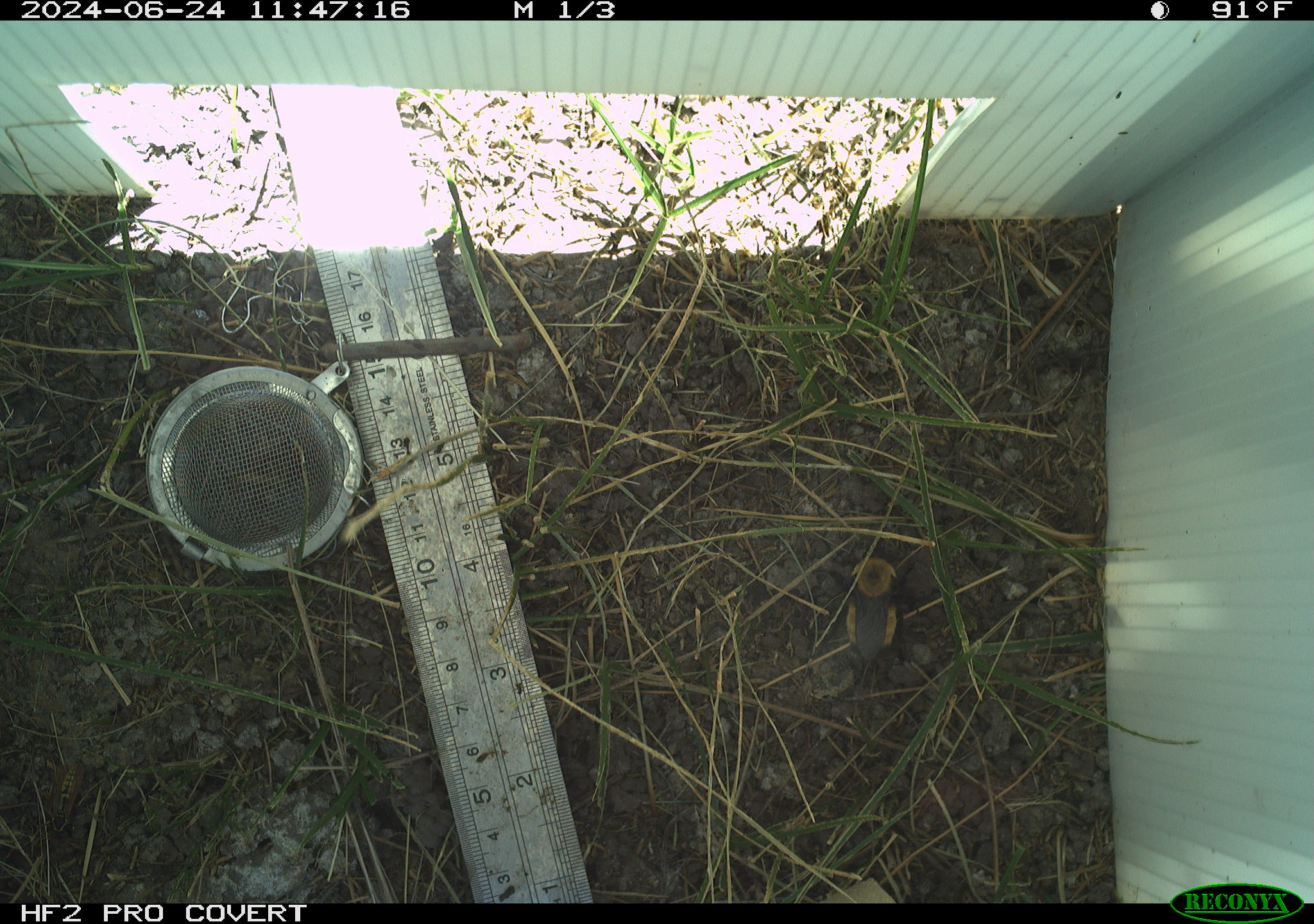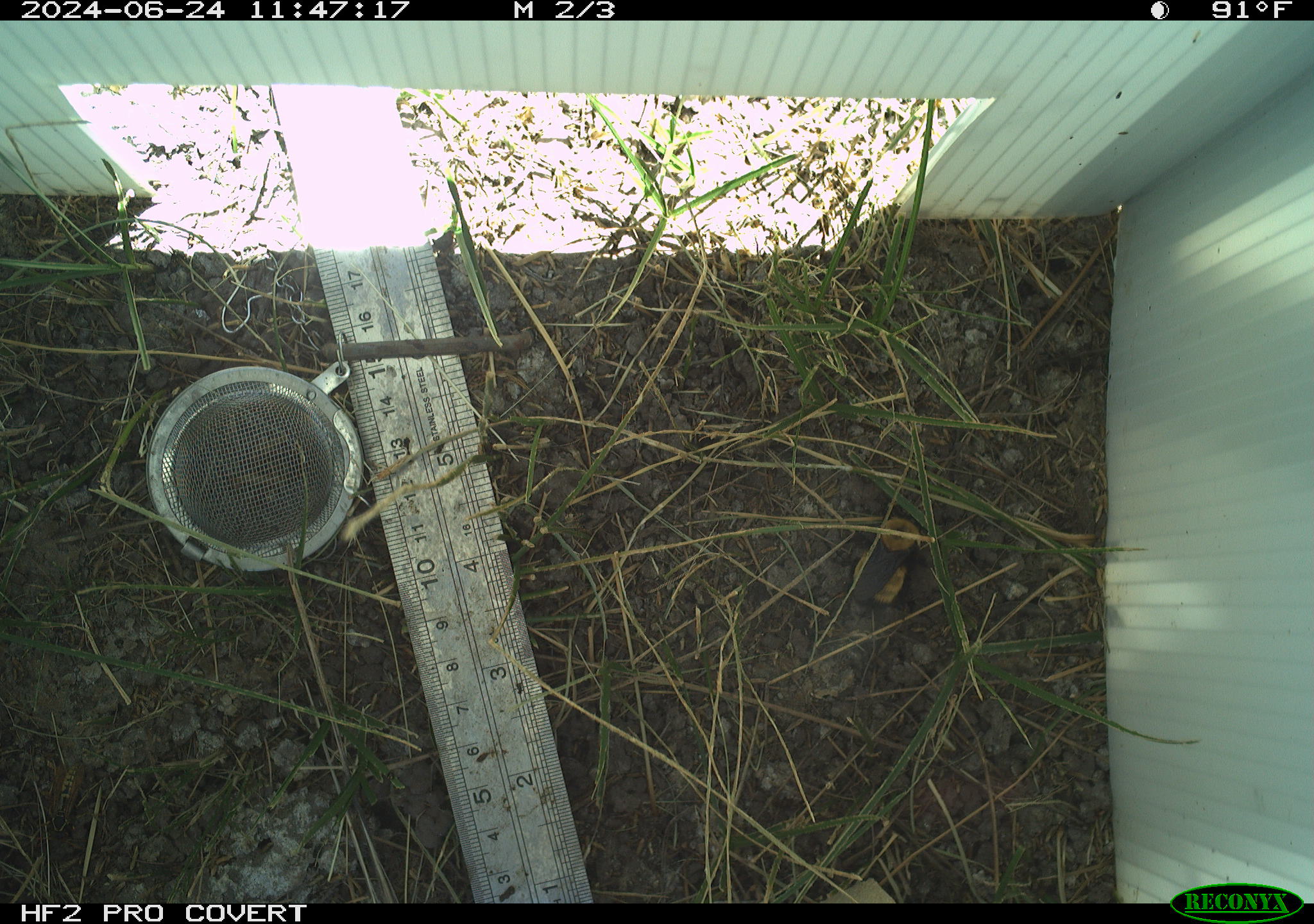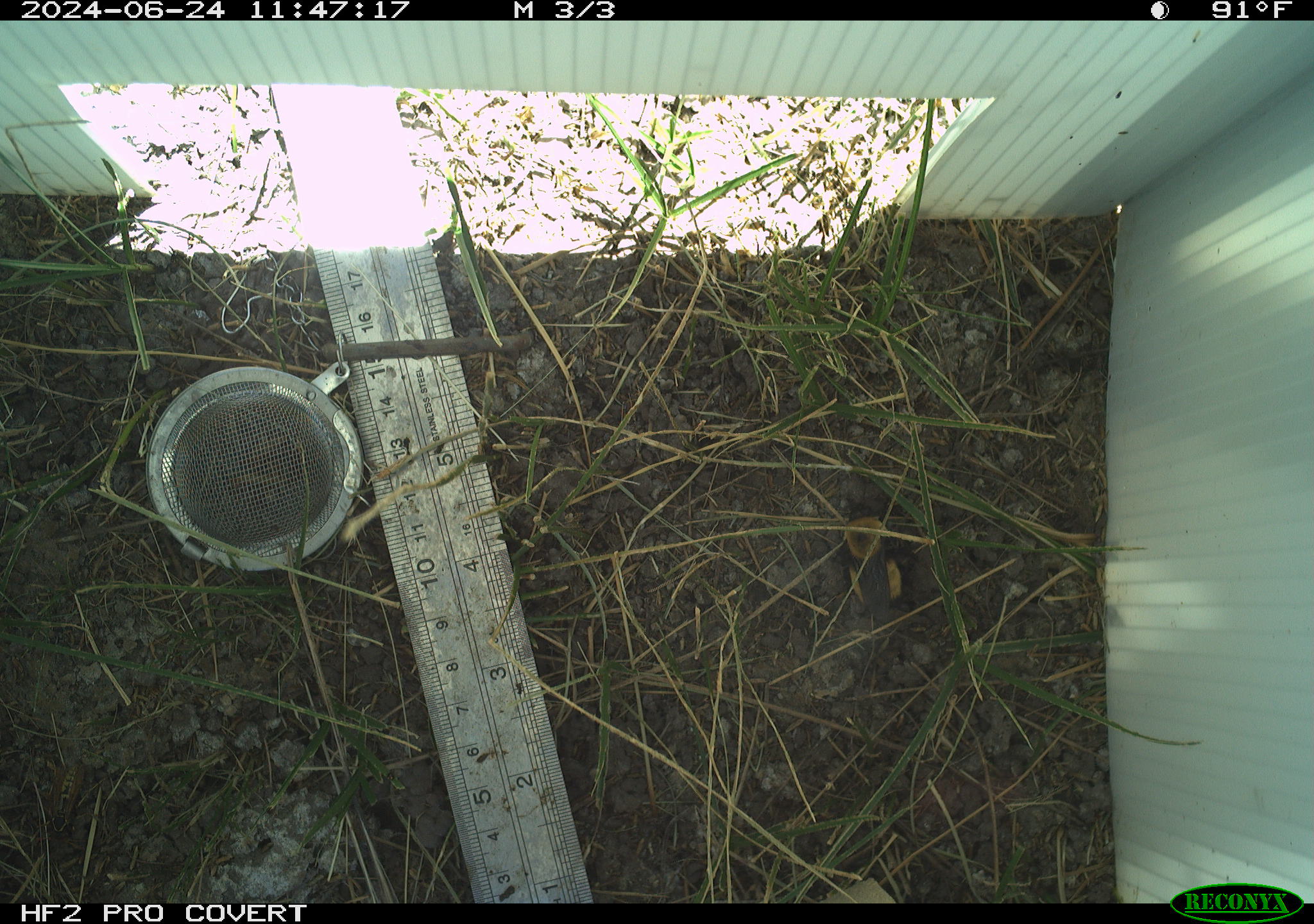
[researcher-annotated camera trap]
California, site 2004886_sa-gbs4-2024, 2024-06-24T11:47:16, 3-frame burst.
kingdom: Animalia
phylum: Arthropoda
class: Insecta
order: Hymenoptera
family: Apidae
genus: Bombus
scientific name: Bombus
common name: bumblebees